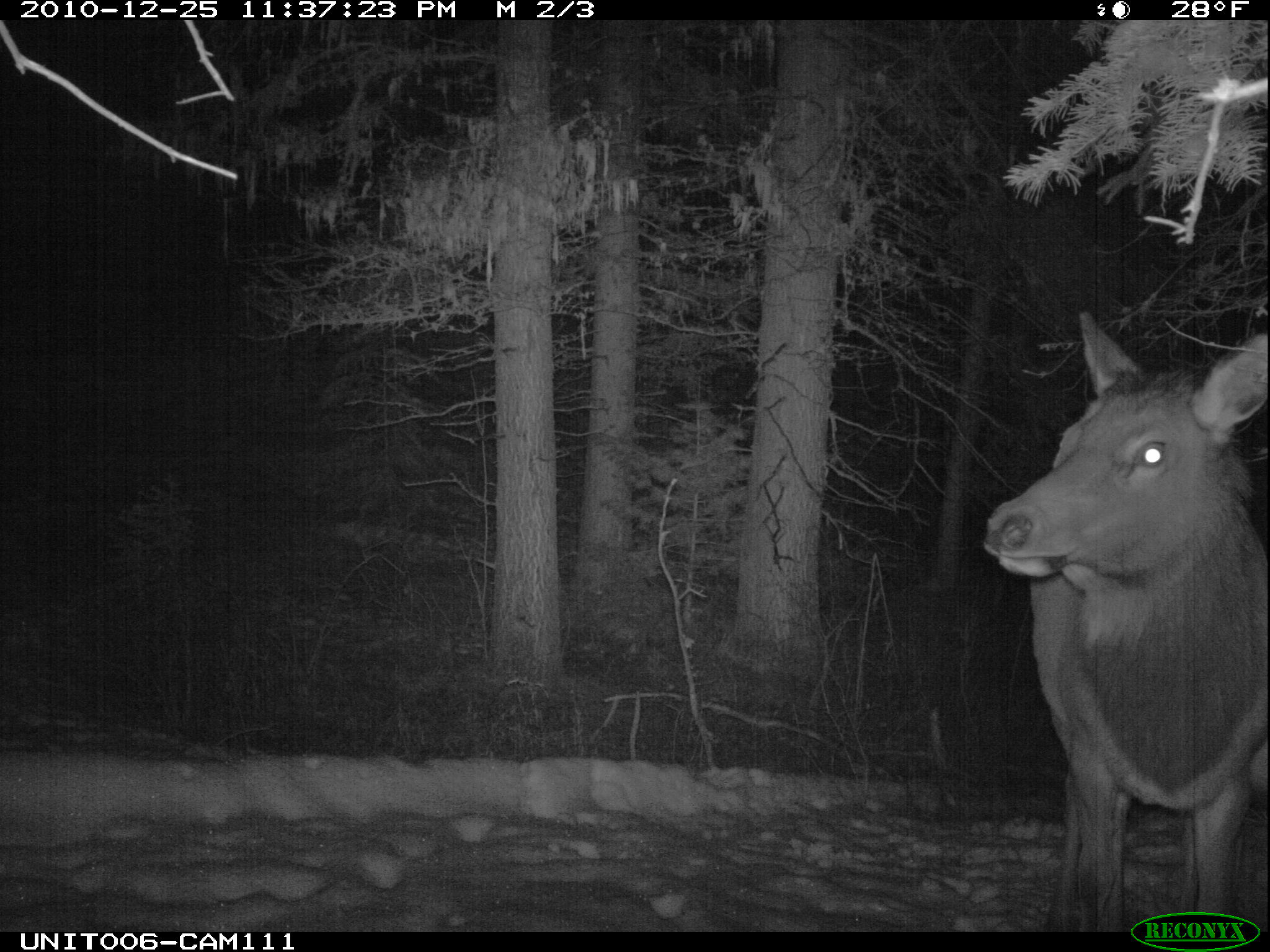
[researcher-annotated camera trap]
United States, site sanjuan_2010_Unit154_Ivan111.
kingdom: Animalia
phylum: Chordata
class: Mammalia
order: Artiodactyla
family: Cervidae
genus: Cervus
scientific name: Cervus elaphus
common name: red deer